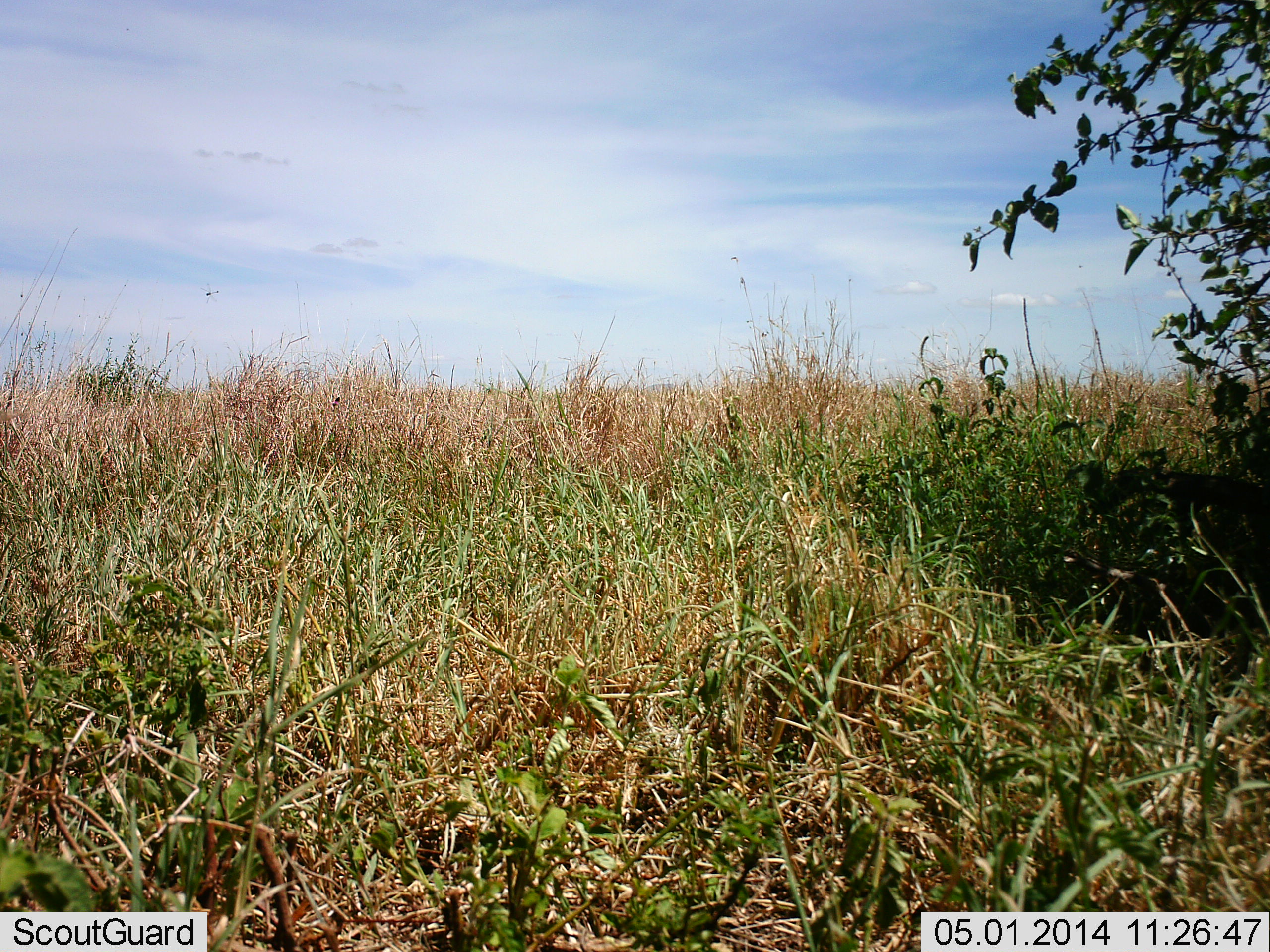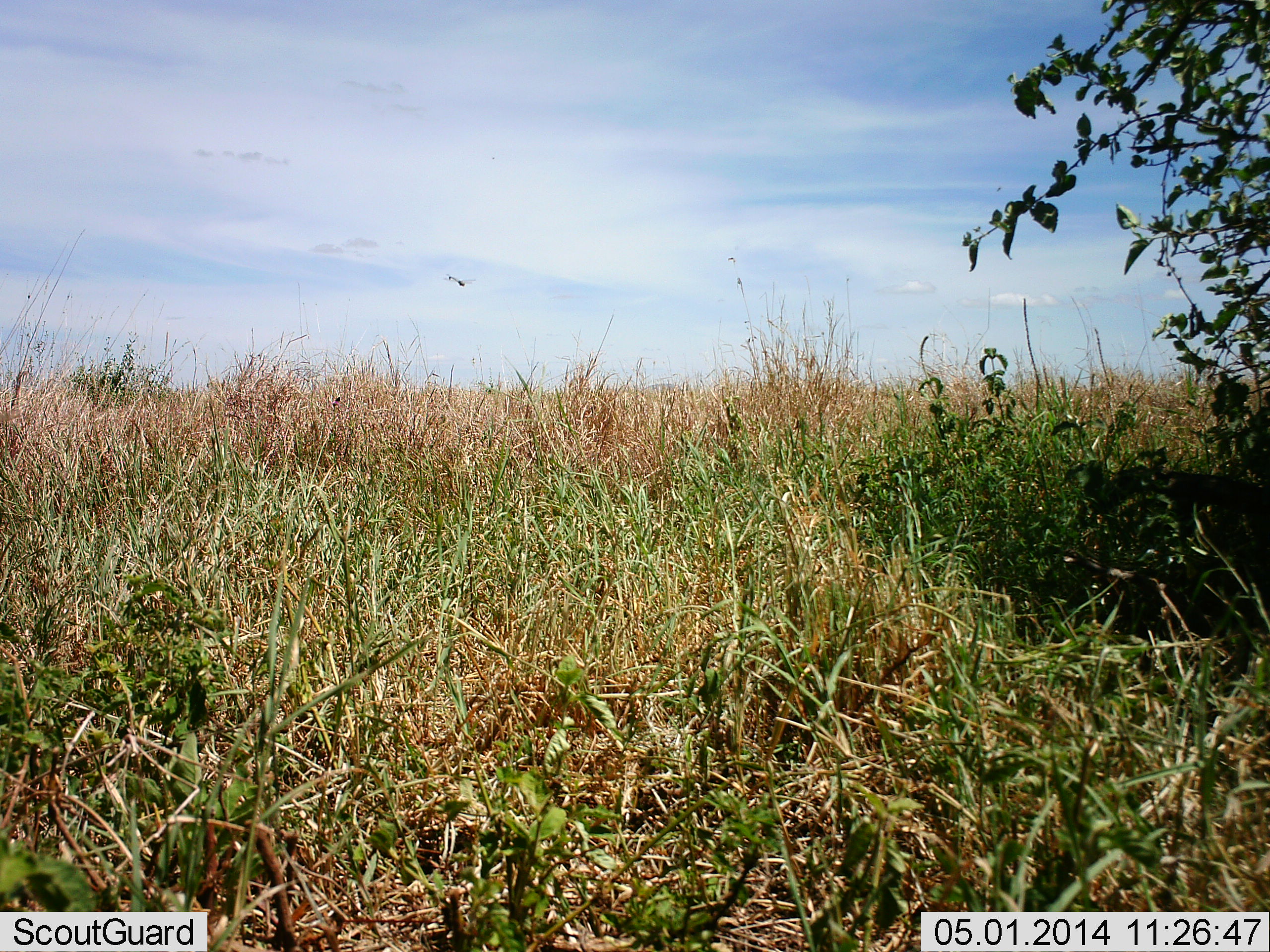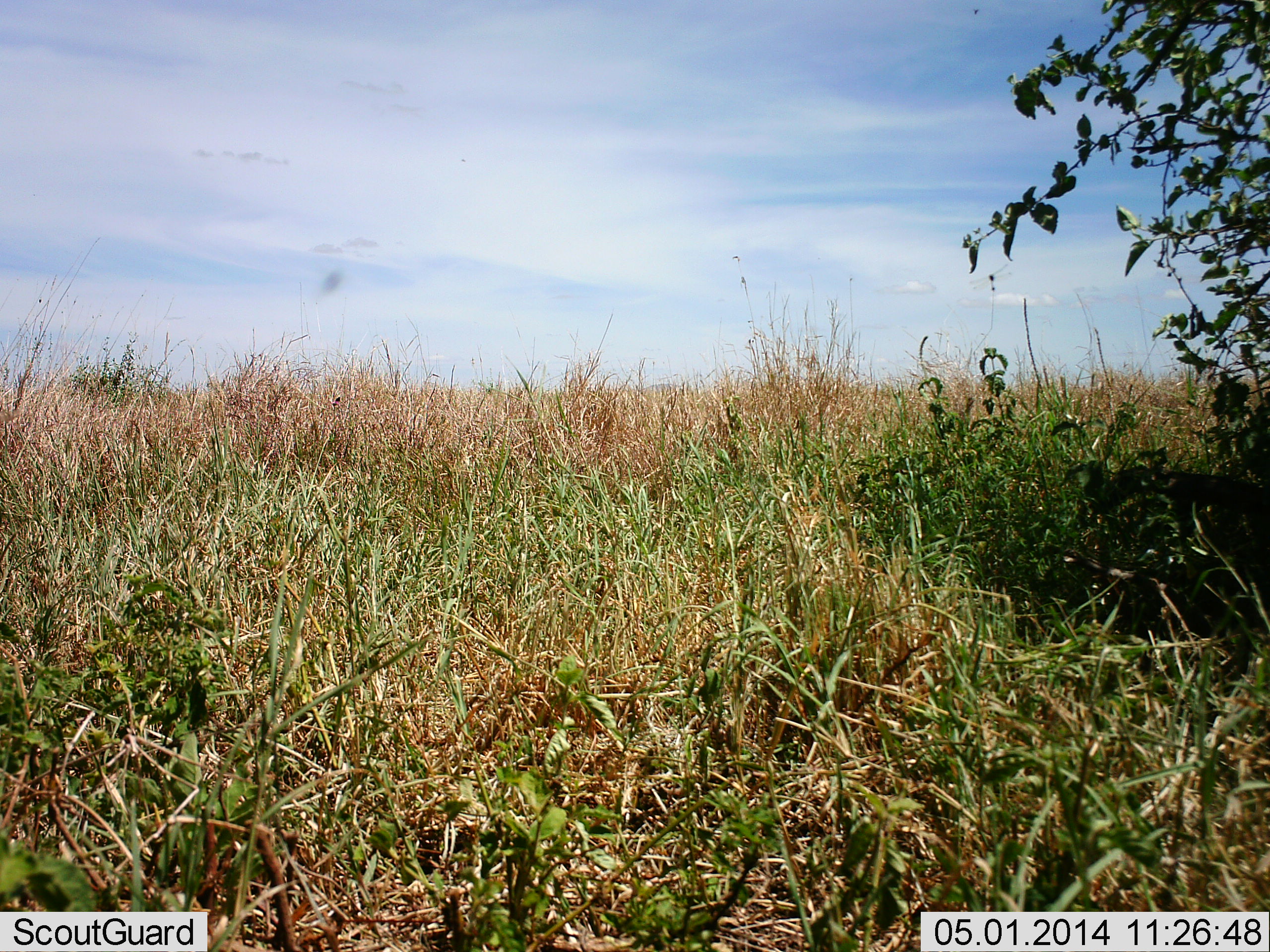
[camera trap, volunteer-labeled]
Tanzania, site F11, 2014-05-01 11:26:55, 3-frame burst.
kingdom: Animalia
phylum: Arthropoda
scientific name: Arthropoda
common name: arthropods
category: insectspider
Insectspider (arthropods) (Arthropoda), count 1. Behavior (volunteer vote fractions): standing 0%, resting 0%, moving 100%, interacting 0%. Young present (vote fraction): 0%. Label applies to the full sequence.